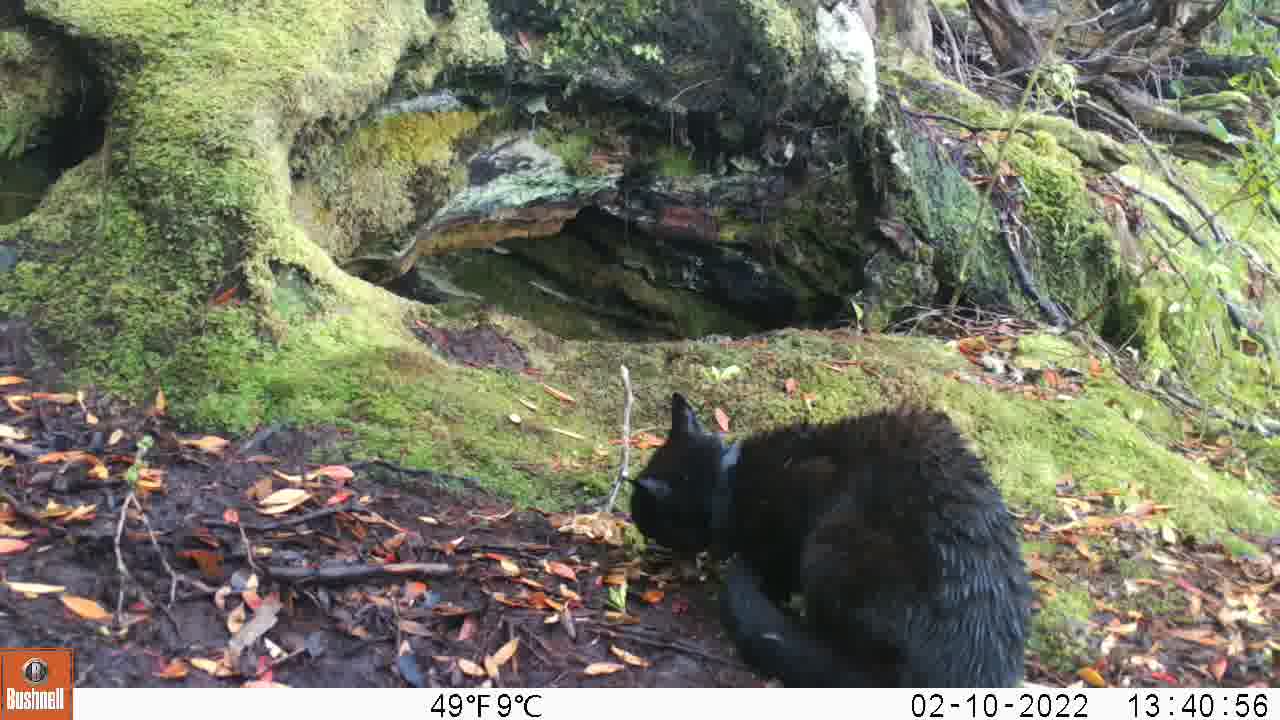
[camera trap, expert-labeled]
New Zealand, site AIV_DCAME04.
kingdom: Animalia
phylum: Chordata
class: Mammalia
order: Carnivora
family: Felidae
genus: Felis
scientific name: Felis catus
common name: domestic cat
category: cat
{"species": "cat (domestic cat) (Felis catus)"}